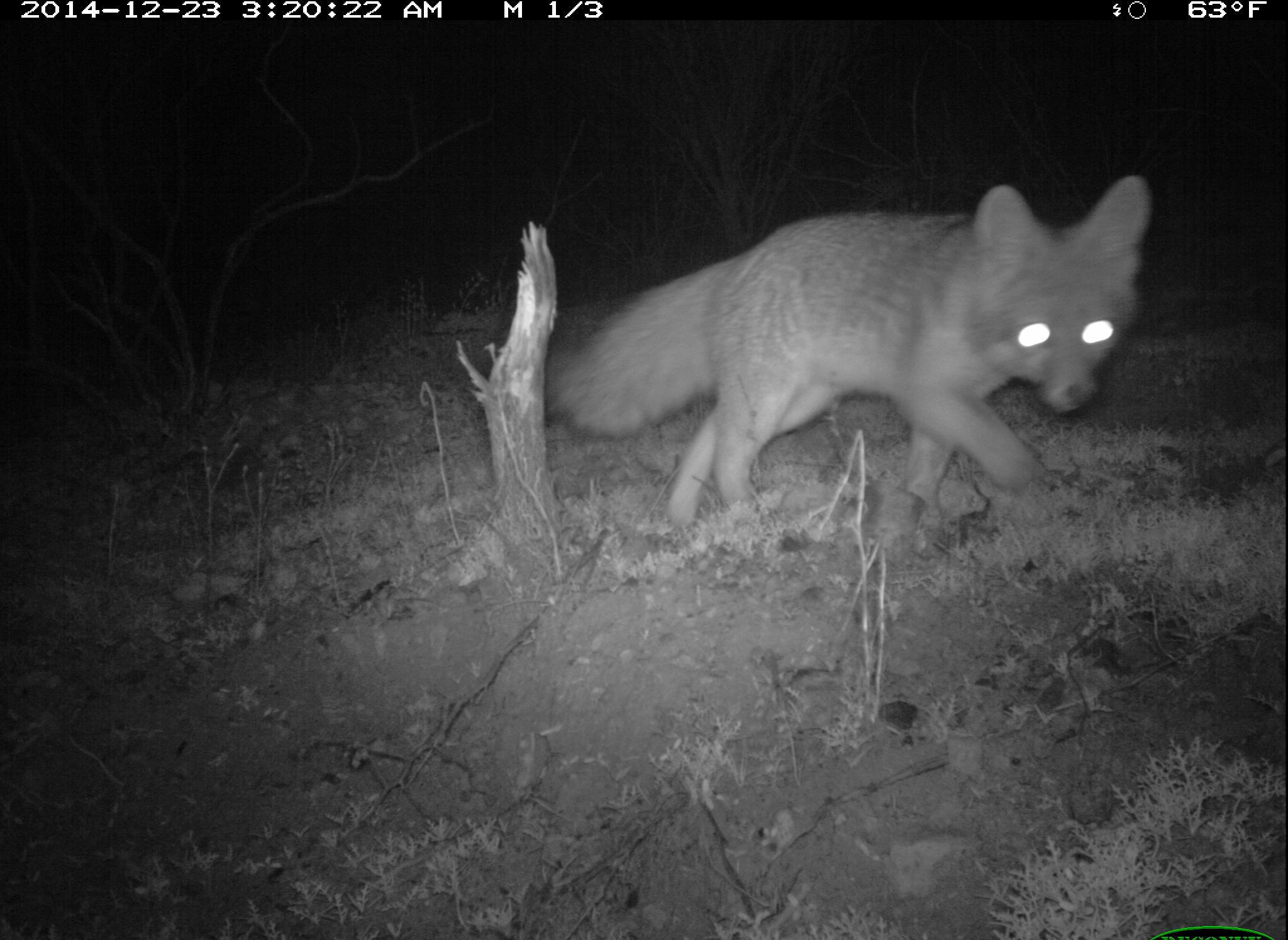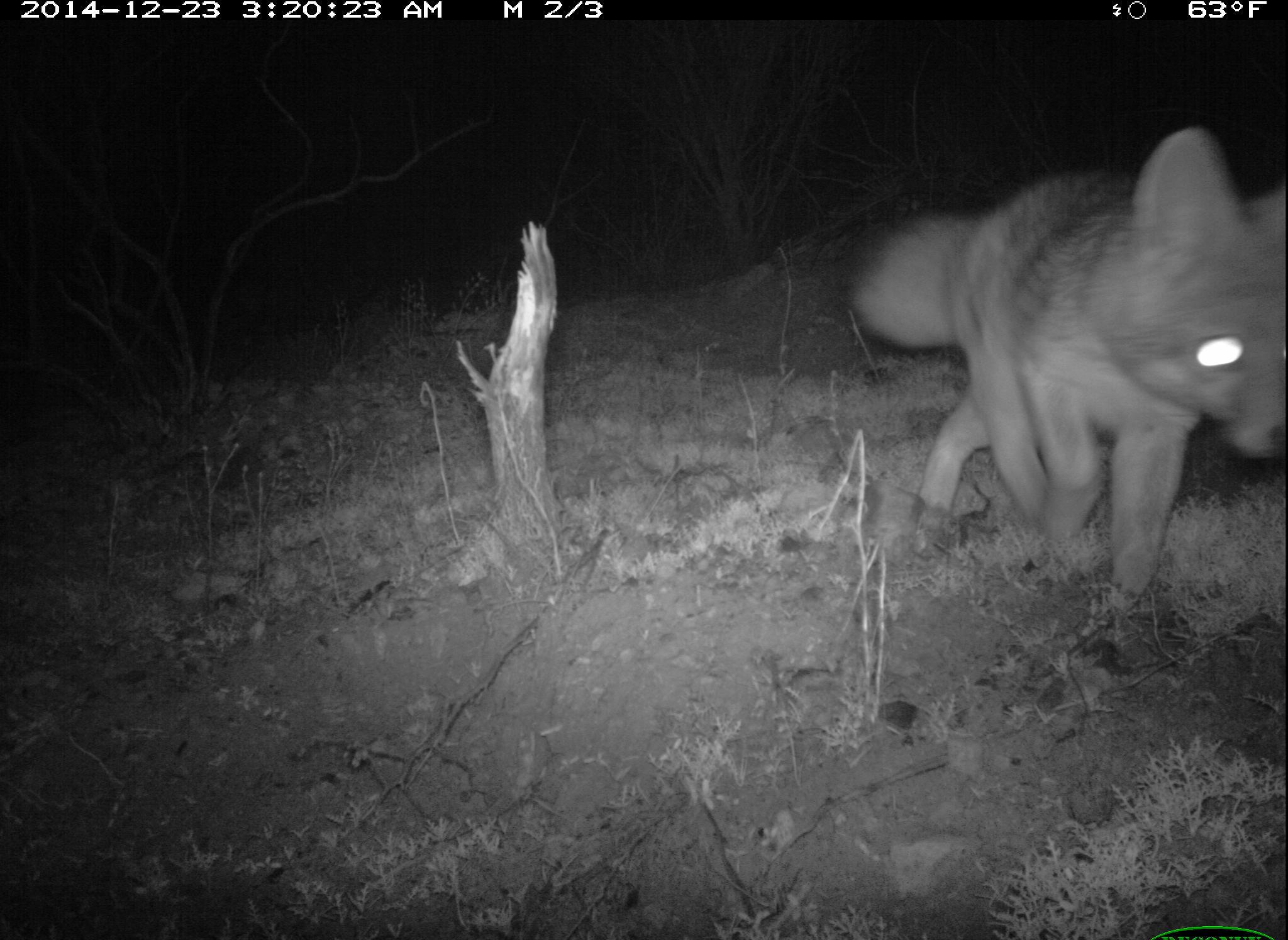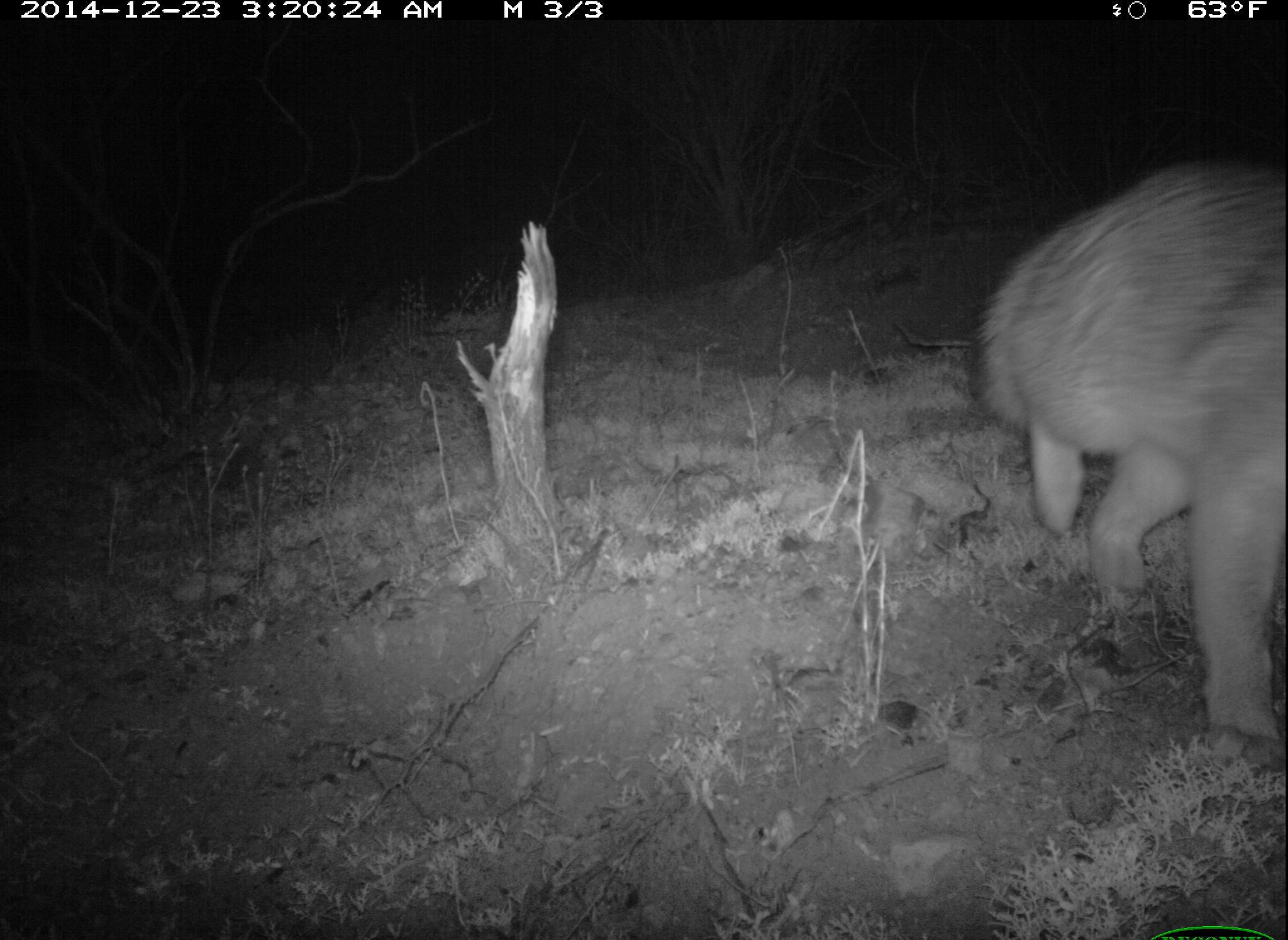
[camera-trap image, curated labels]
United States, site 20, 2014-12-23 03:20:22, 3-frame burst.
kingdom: Animalia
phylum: Chordata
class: Mammalia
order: Carnivora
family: Canidae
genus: Urocyon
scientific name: Urocyon cinereoargenteus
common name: gray fox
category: fox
Fox (gray fox) (Urocyon cinereoargenteus).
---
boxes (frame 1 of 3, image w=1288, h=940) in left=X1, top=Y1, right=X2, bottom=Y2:
fox: left=545, top=173, right=1149, bottom=533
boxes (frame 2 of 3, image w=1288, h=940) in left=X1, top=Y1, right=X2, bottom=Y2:
fox: left=849, top=126, right=1288, bottom=609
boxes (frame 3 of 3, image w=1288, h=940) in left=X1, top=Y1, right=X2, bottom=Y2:
fox: left=979, top=153, right=1288, bottom=739